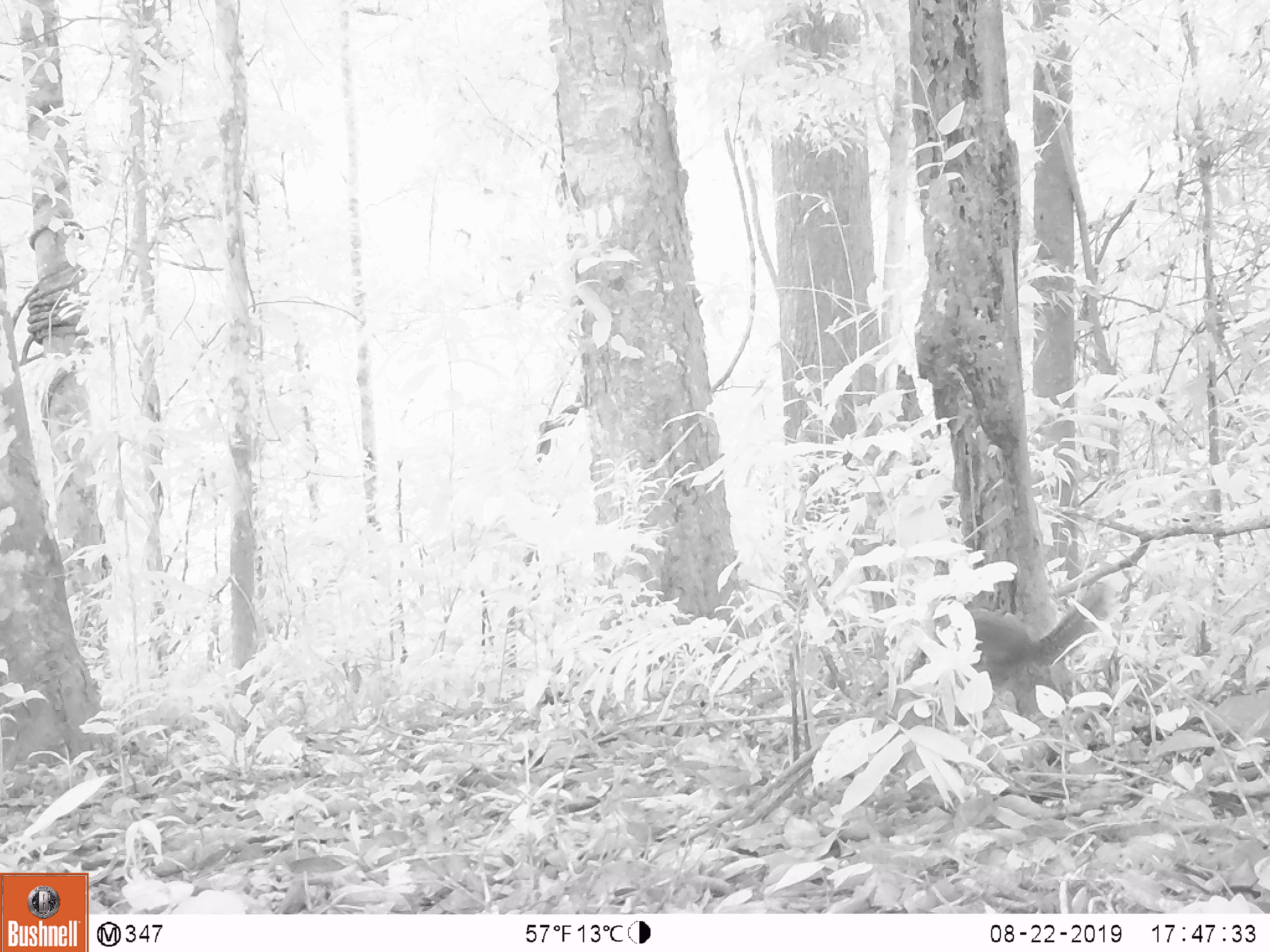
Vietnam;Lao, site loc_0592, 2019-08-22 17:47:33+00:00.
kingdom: Animalia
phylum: Chordata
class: Mammalia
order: Rodentia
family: Sciuridae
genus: Dremomys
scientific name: Dremomys rufigenis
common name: red-cheeked squirrel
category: red cheeked squirrel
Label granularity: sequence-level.